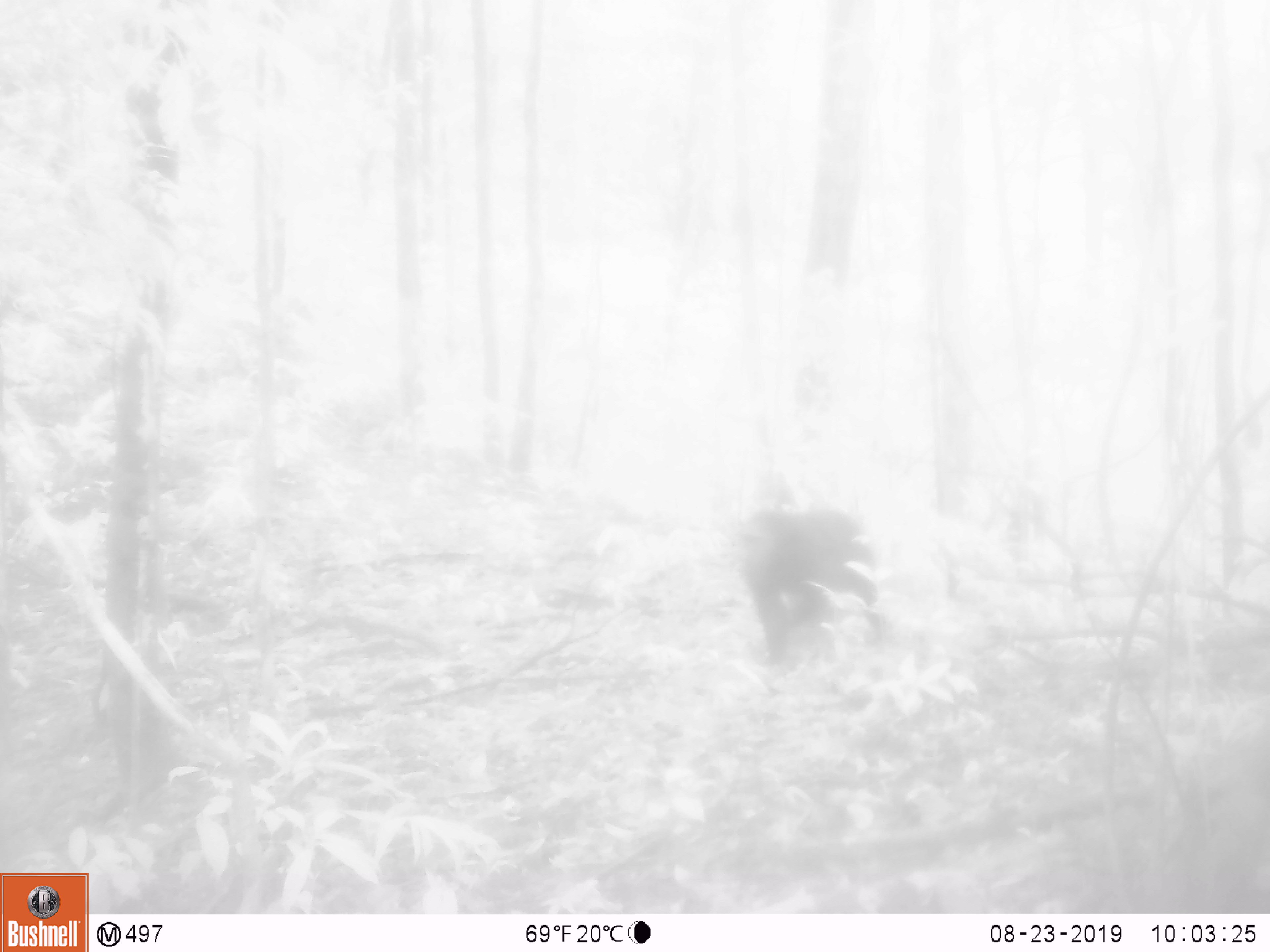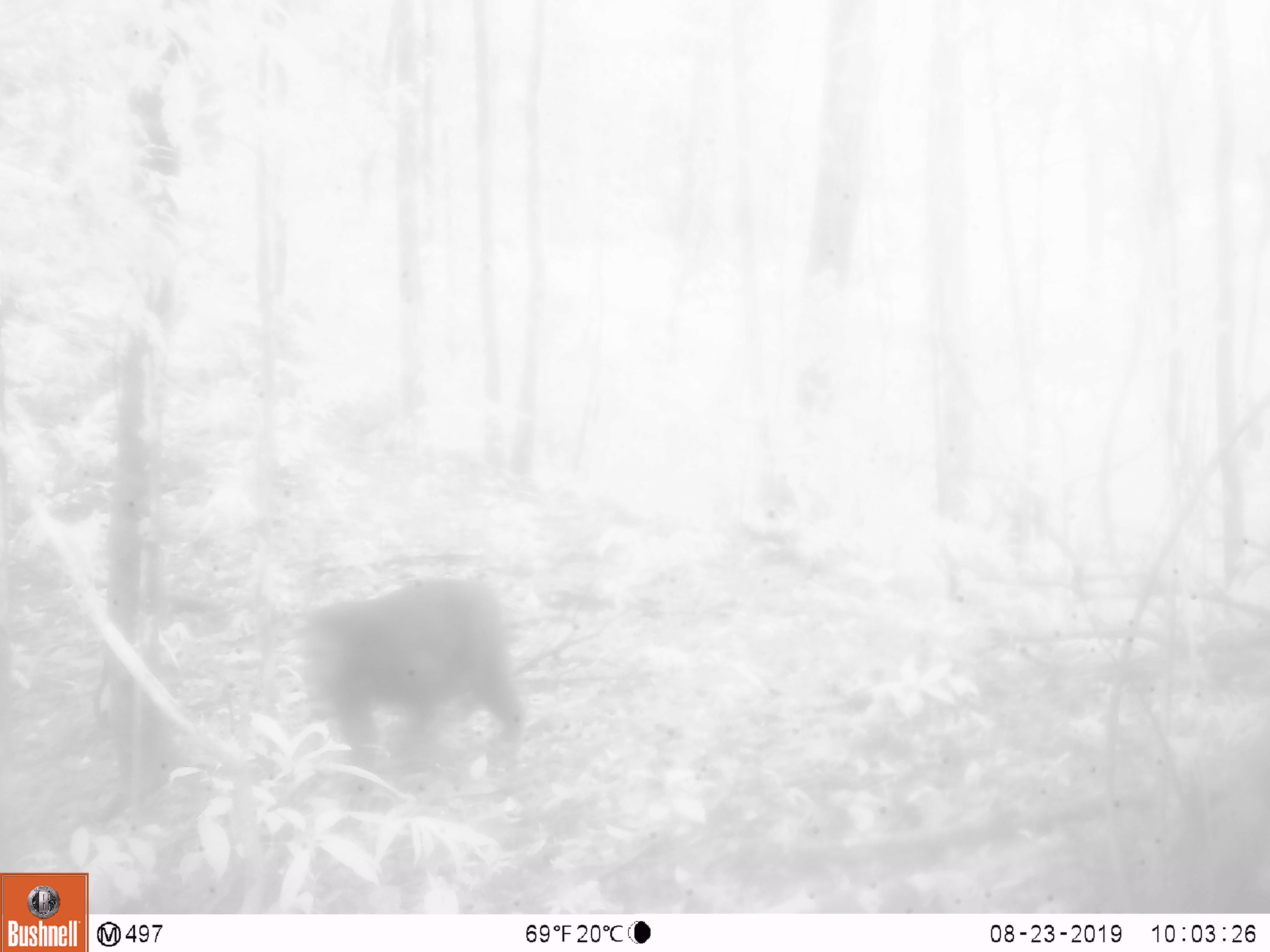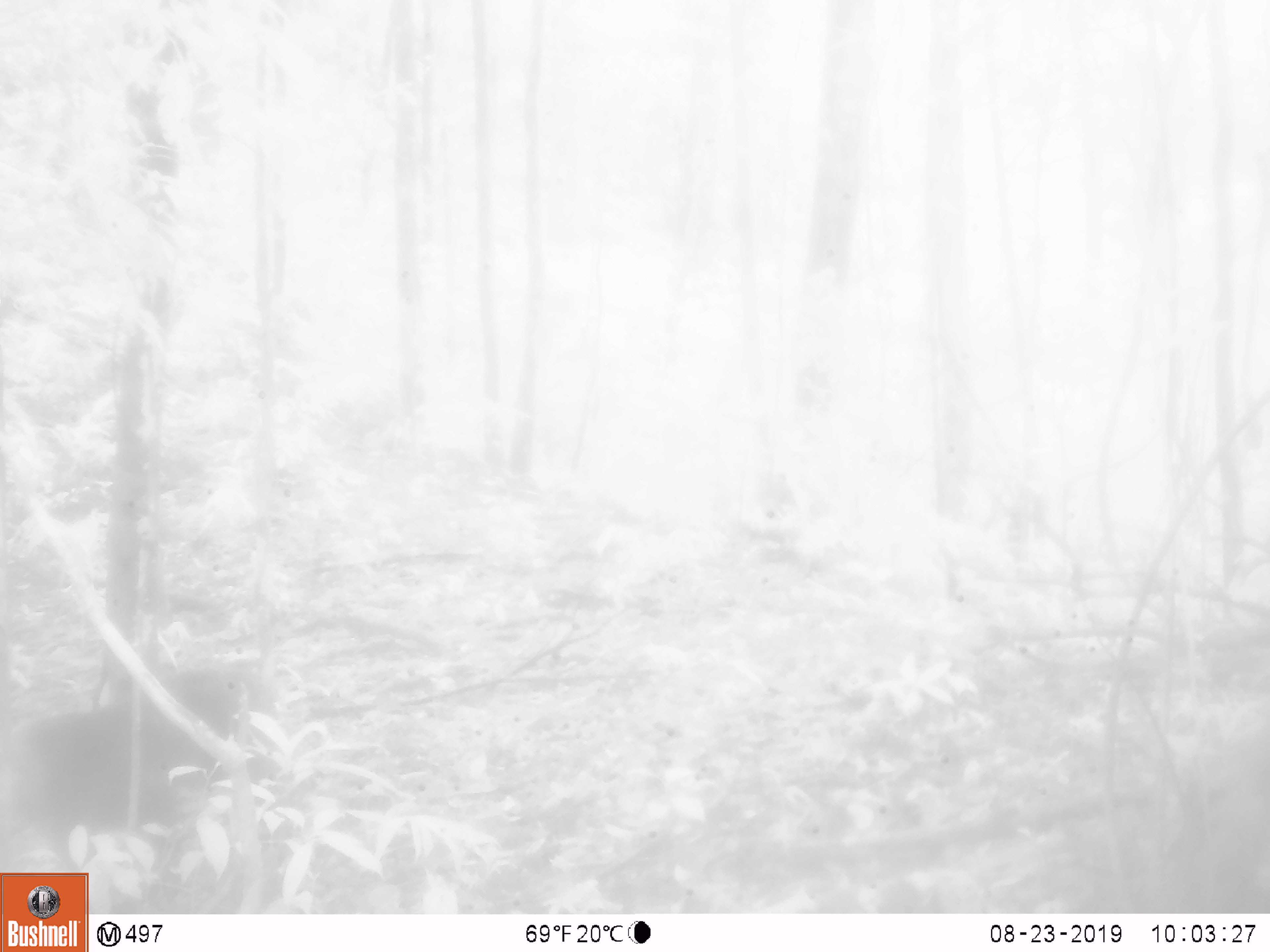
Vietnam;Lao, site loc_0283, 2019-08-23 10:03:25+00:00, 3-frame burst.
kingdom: Animalia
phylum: Chordata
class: Mammalia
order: Primates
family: Cercopithecidae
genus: Macaca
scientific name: Macaca arctoides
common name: stump-tailed macaque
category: stump tailed macaque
Stump tailed macaque (stump-tailed macaque) (Macaca arctoides). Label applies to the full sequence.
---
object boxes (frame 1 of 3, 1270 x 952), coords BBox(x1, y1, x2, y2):
stump tailed macaque: BBox(738, 508, 880, 666)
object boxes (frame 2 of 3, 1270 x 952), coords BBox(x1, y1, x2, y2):
stump tailed macaque: BBox(304, 576, 524, 766)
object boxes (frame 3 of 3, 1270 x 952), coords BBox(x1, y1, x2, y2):
stump tailed macaque: BBox(0, 668, 242, 880)